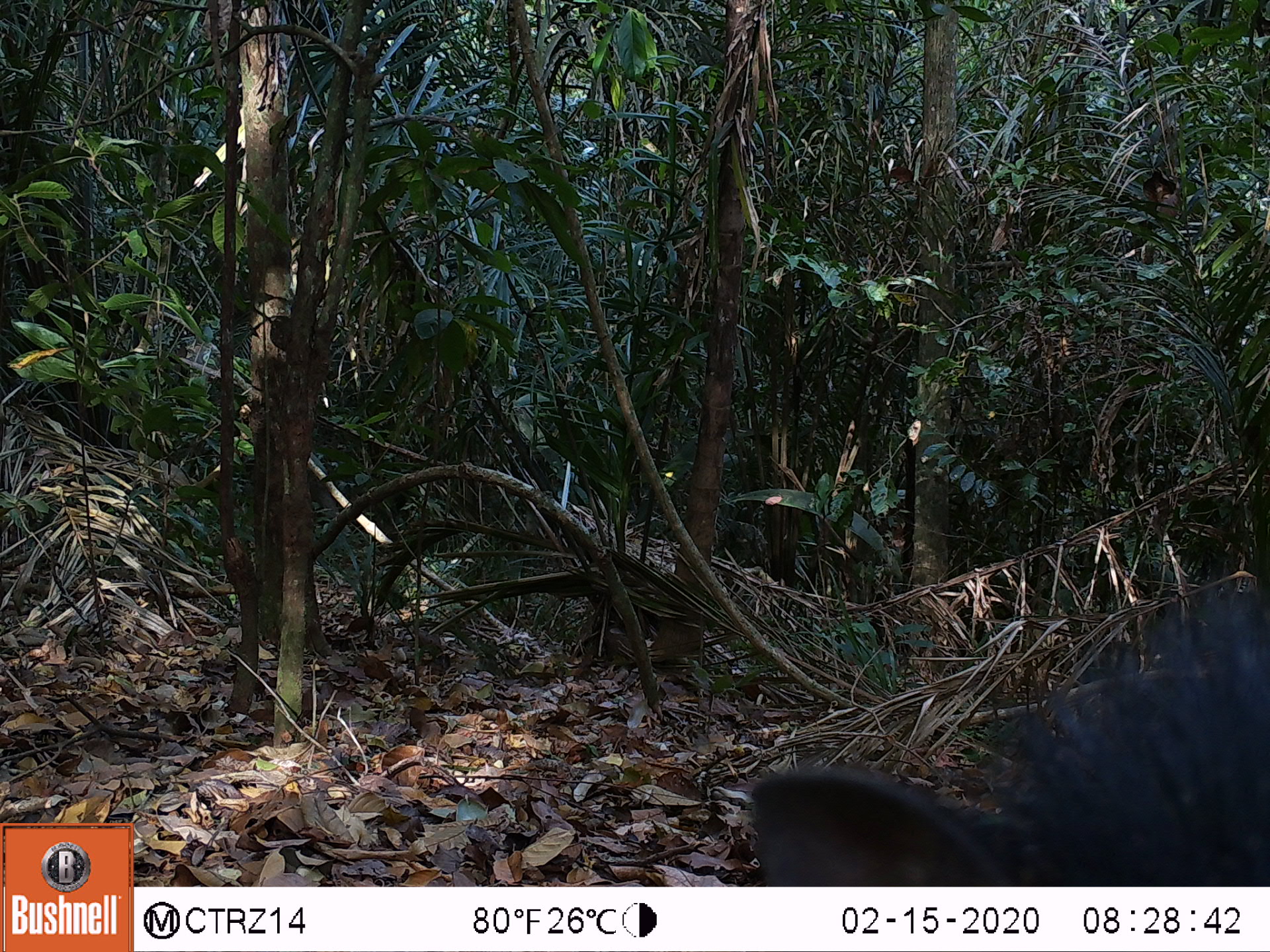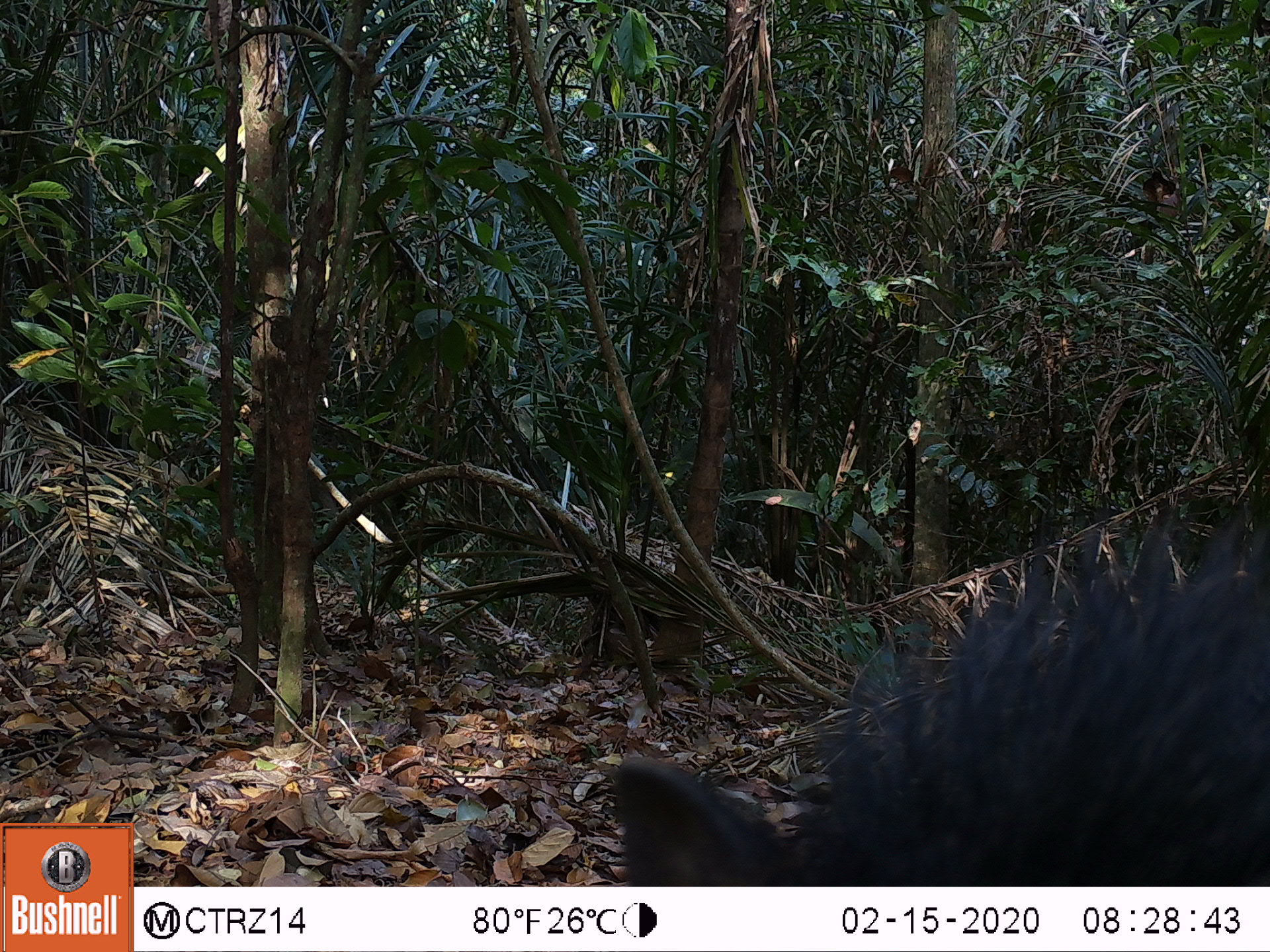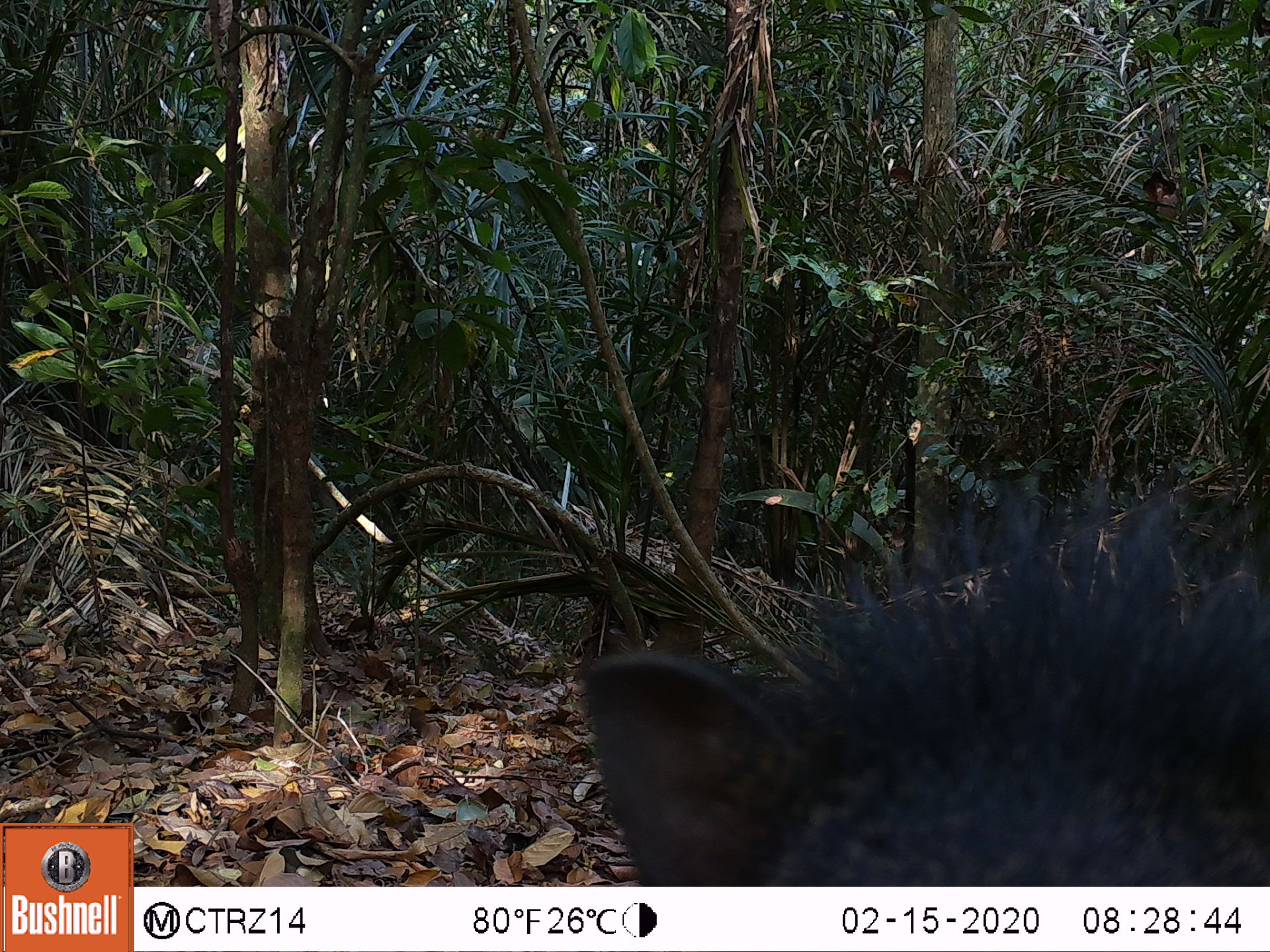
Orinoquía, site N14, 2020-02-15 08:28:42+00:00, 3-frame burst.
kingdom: Animalia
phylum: Chordata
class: Mammalia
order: Artiodactyla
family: Tayassuidae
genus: Pecari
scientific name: Pecari tajacu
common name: collared peccary